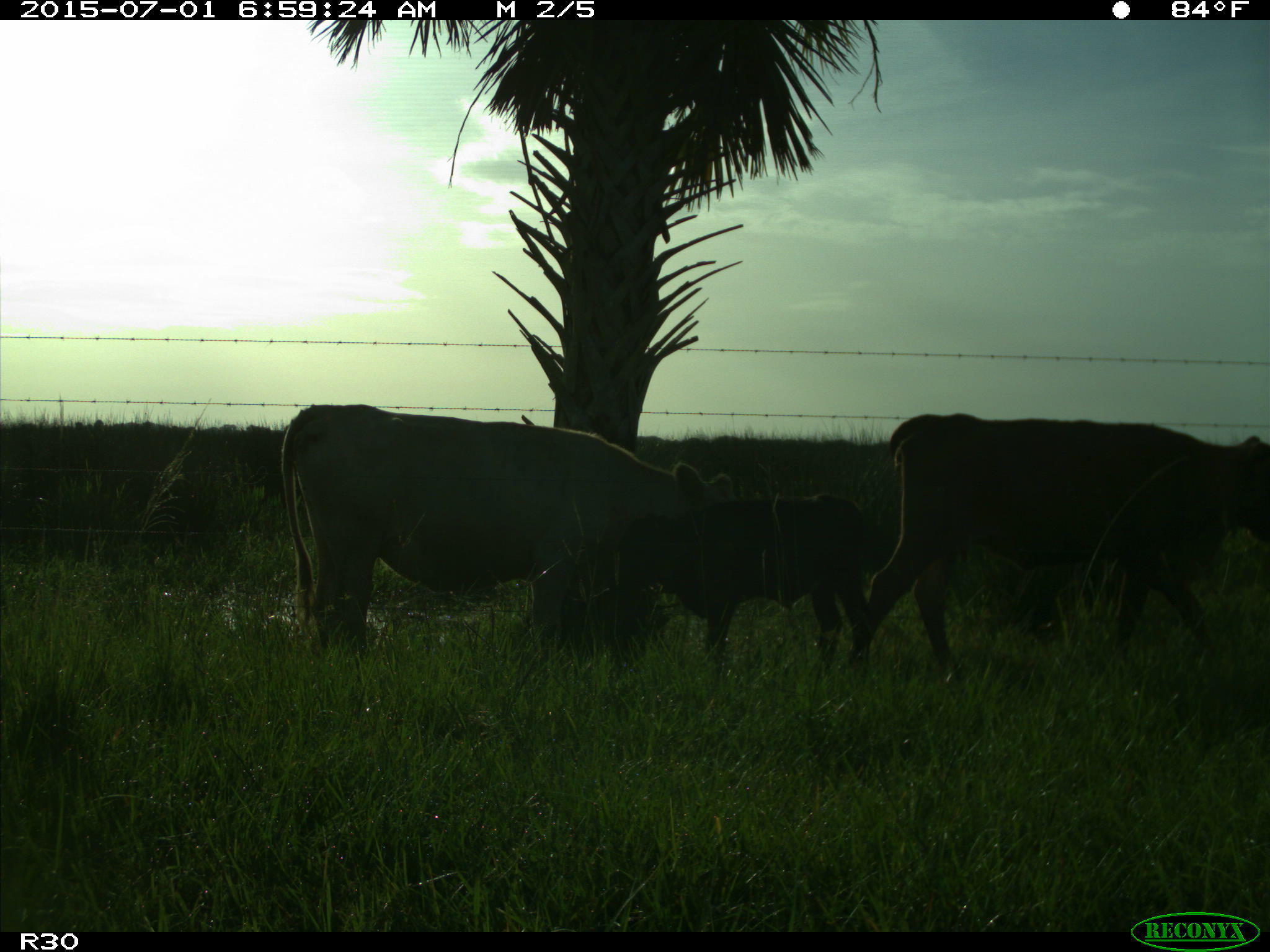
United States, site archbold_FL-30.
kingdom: Animalia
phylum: Chordata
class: Mammalia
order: Artiodactyla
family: Bovidae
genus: Bos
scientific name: Bos taurus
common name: domestic cow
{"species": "Bos taurus (domestic cow)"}